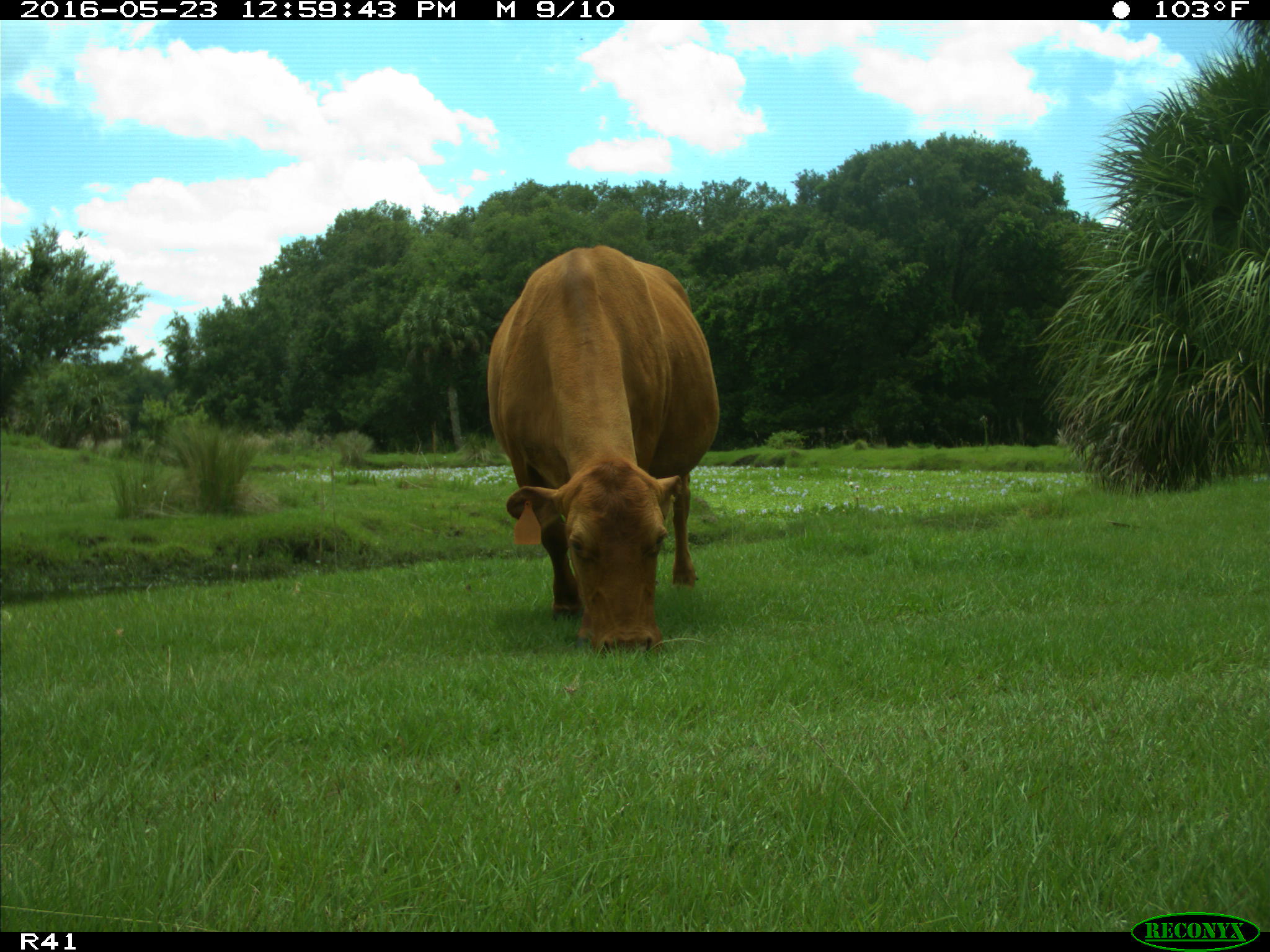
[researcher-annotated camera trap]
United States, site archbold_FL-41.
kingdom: Animalia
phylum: Chordata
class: Mammalia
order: Artiodactyla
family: Bovidae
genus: Bos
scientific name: Bos taurus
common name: domestic cow